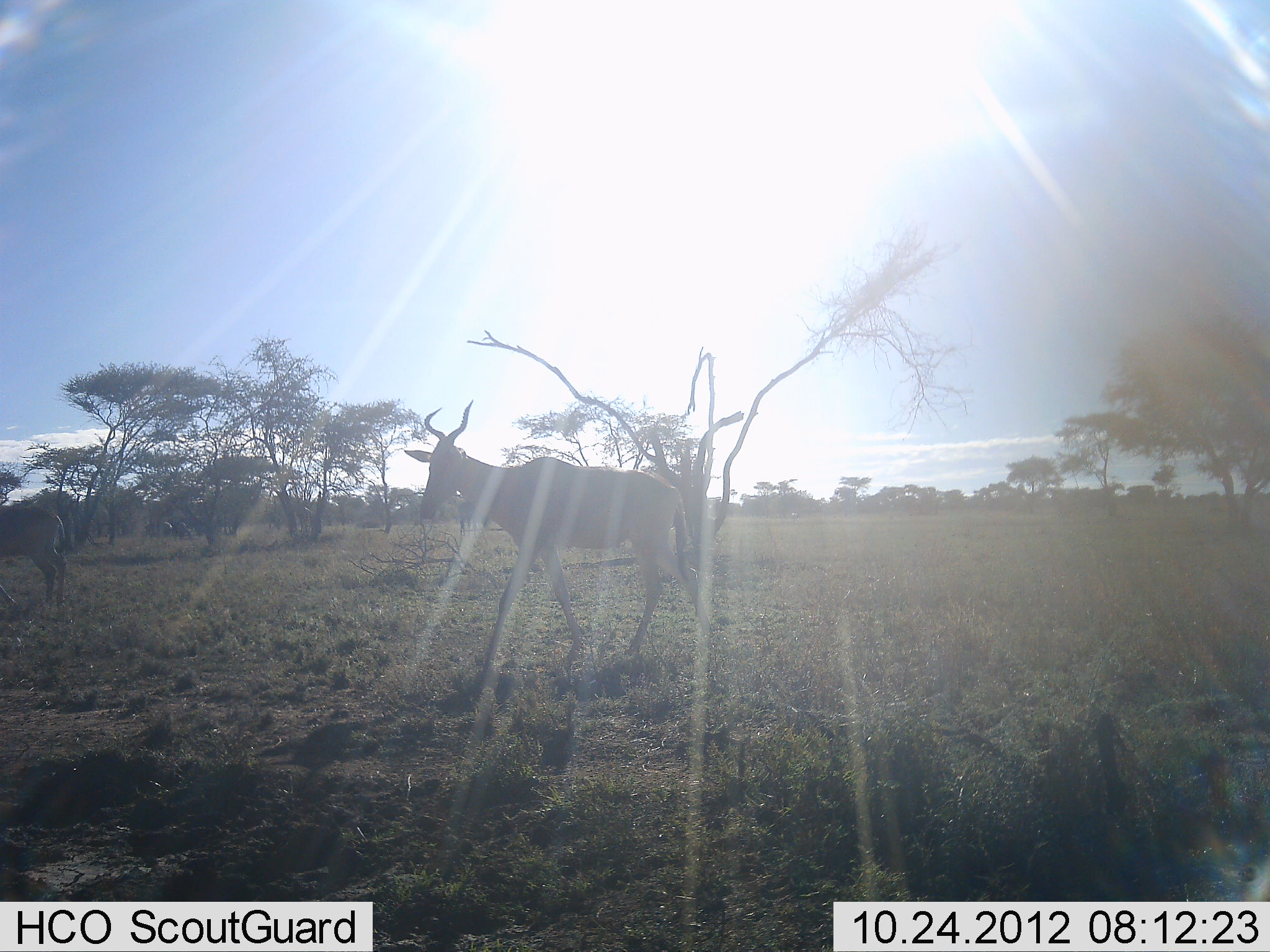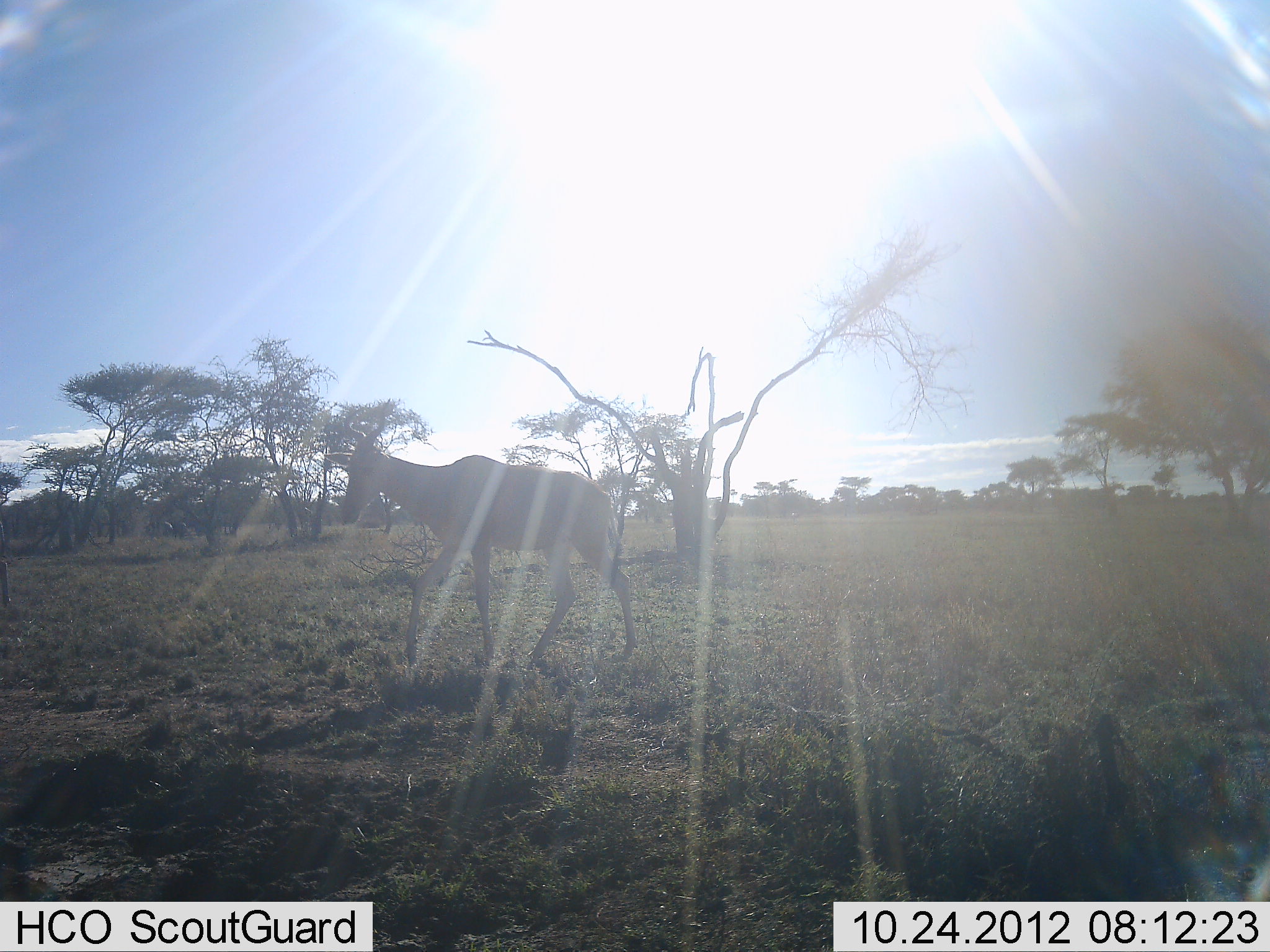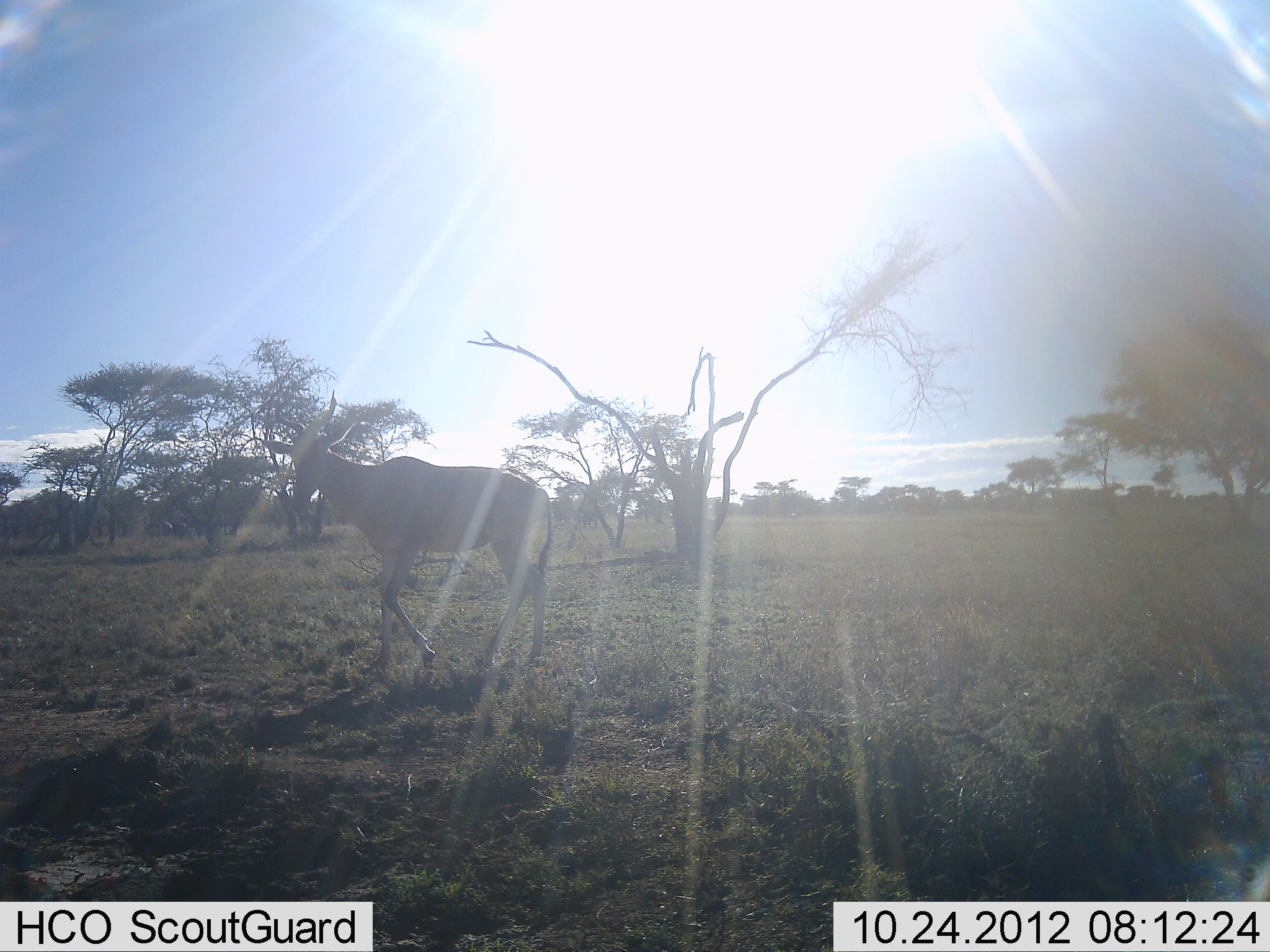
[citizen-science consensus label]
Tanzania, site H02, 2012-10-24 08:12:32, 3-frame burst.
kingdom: Animalia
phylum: Chordata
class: Mammalia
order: Artiodactyla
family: Bovidae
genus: Alcelaphus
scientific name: Alcelaphus buselaphus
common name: hartebeest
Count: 2.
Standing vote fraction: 20%.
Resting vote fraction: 0%.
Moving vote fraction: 80%.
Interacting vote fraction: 0%.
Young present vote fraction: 0%.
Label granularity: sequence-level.